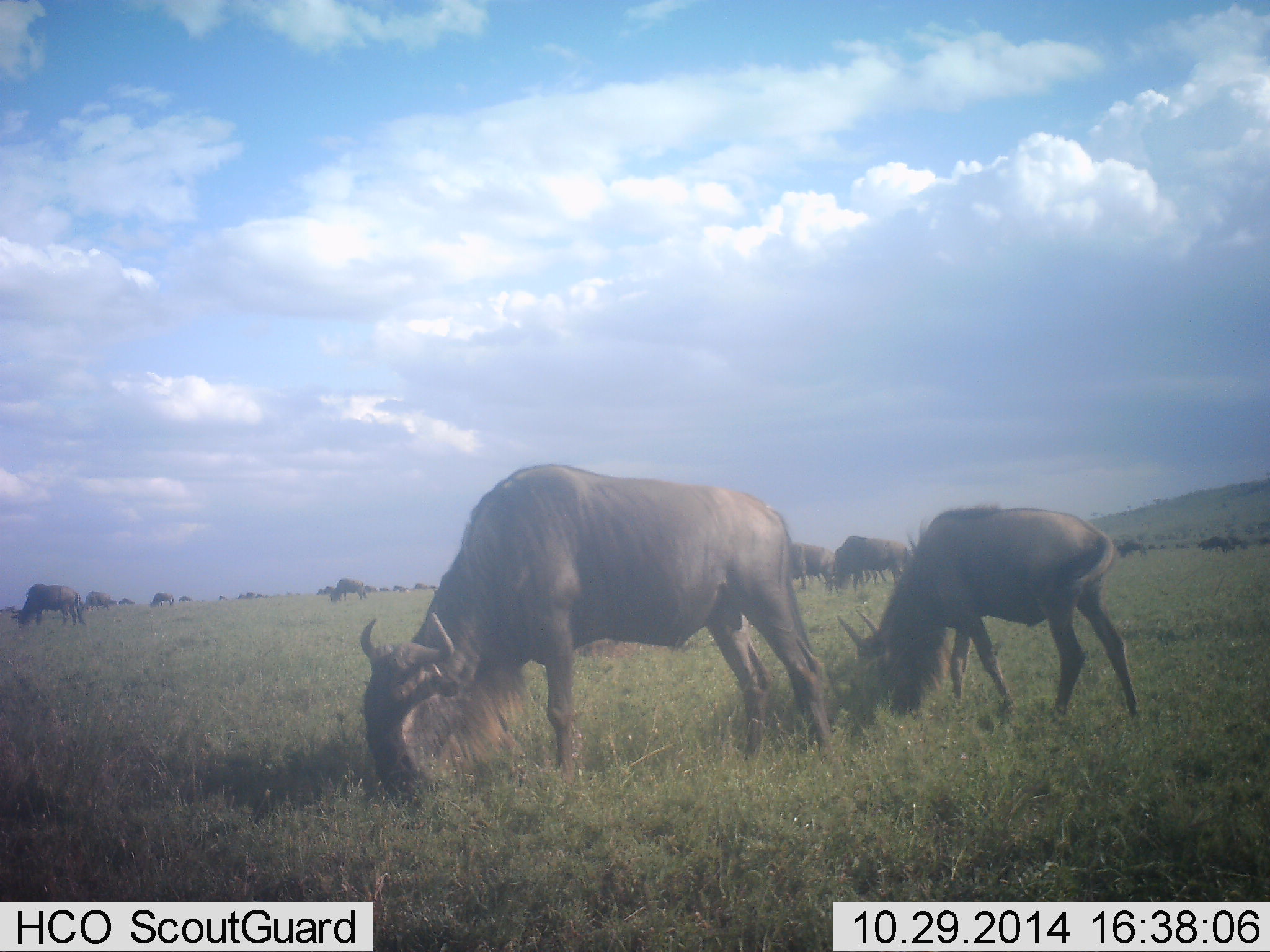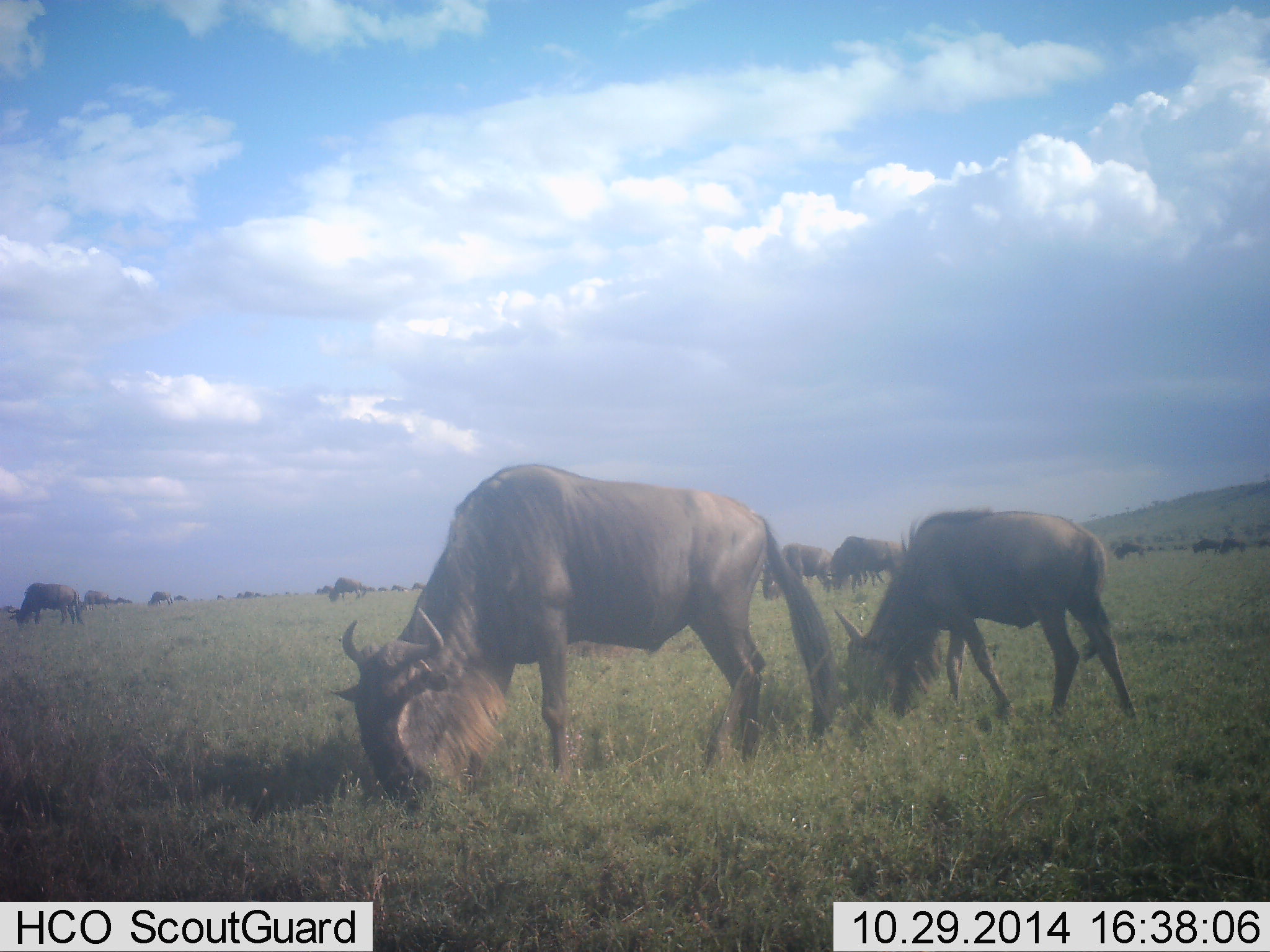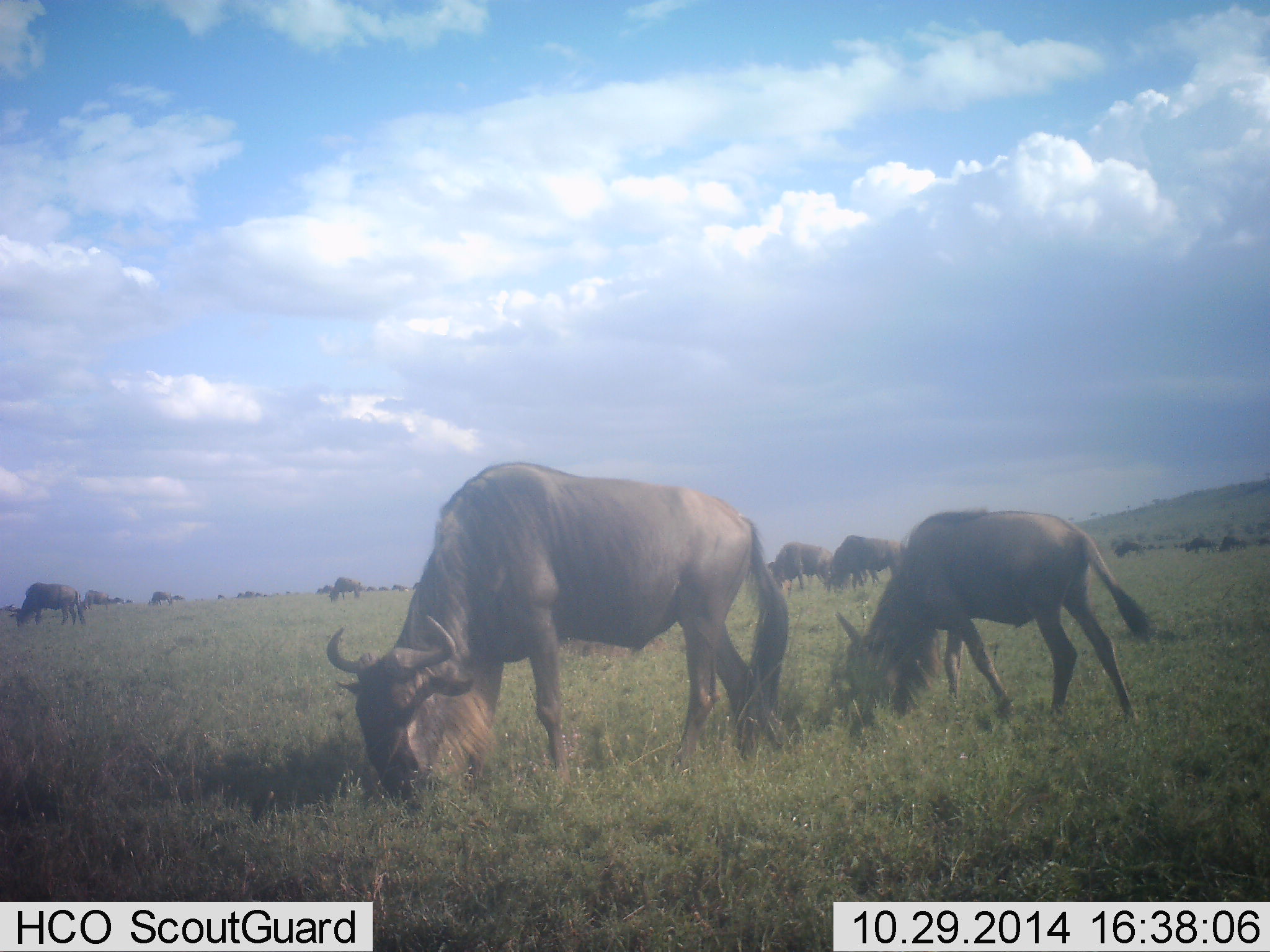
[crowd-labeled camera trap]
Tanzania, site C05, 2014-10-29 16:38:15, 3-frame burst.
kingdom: Animalia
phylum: Chordata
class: Mammalia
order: Artiodactyla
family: Bovidae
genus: Connochaetes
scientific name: Connochaetes taurinus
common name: blue wildebeest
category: wildebeest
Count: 11-50.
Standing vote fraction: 38%.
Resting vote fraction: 0%.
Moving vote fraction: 23%.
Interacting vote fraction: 8%.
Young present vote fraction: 15%.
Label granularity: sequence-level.